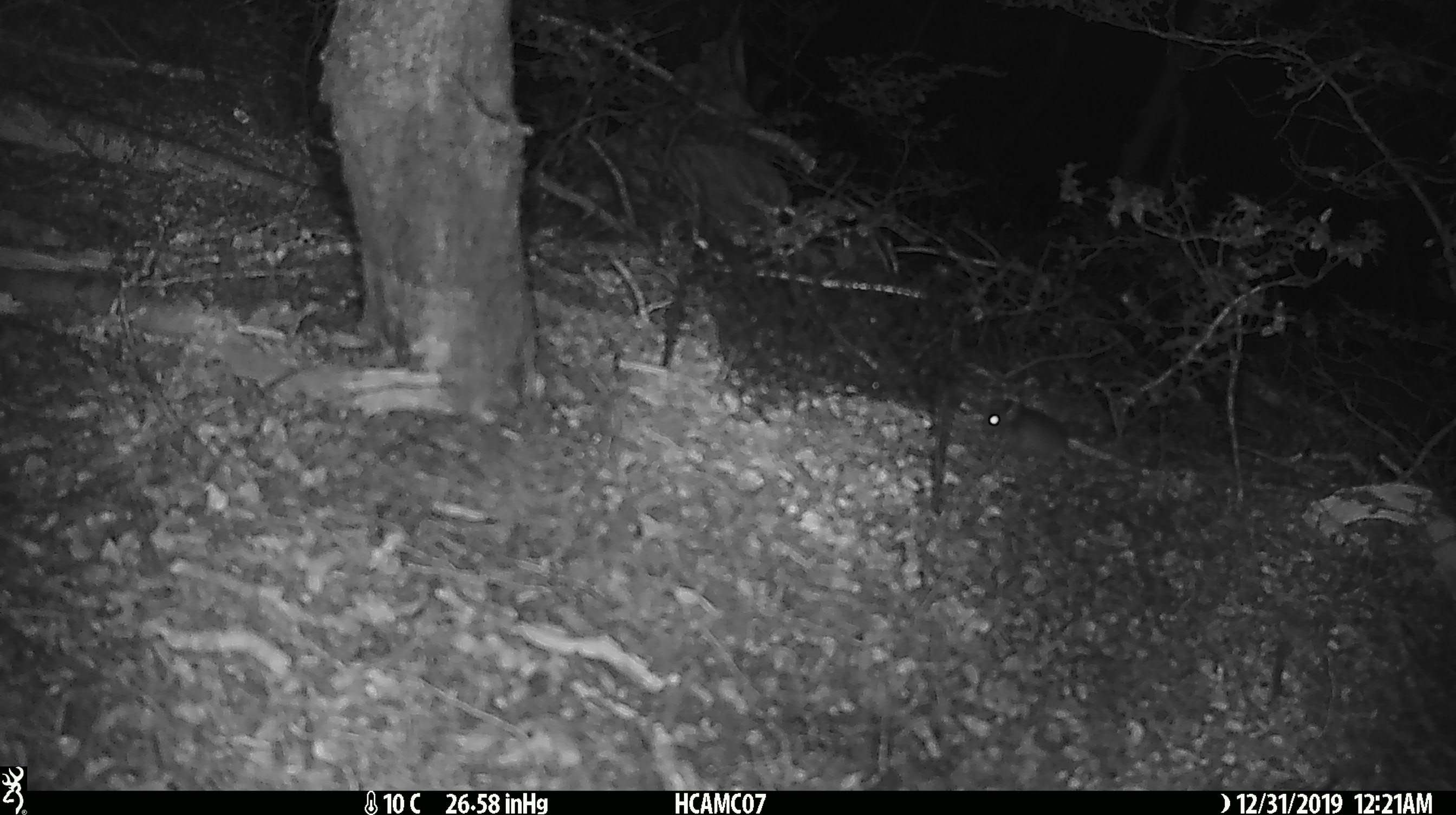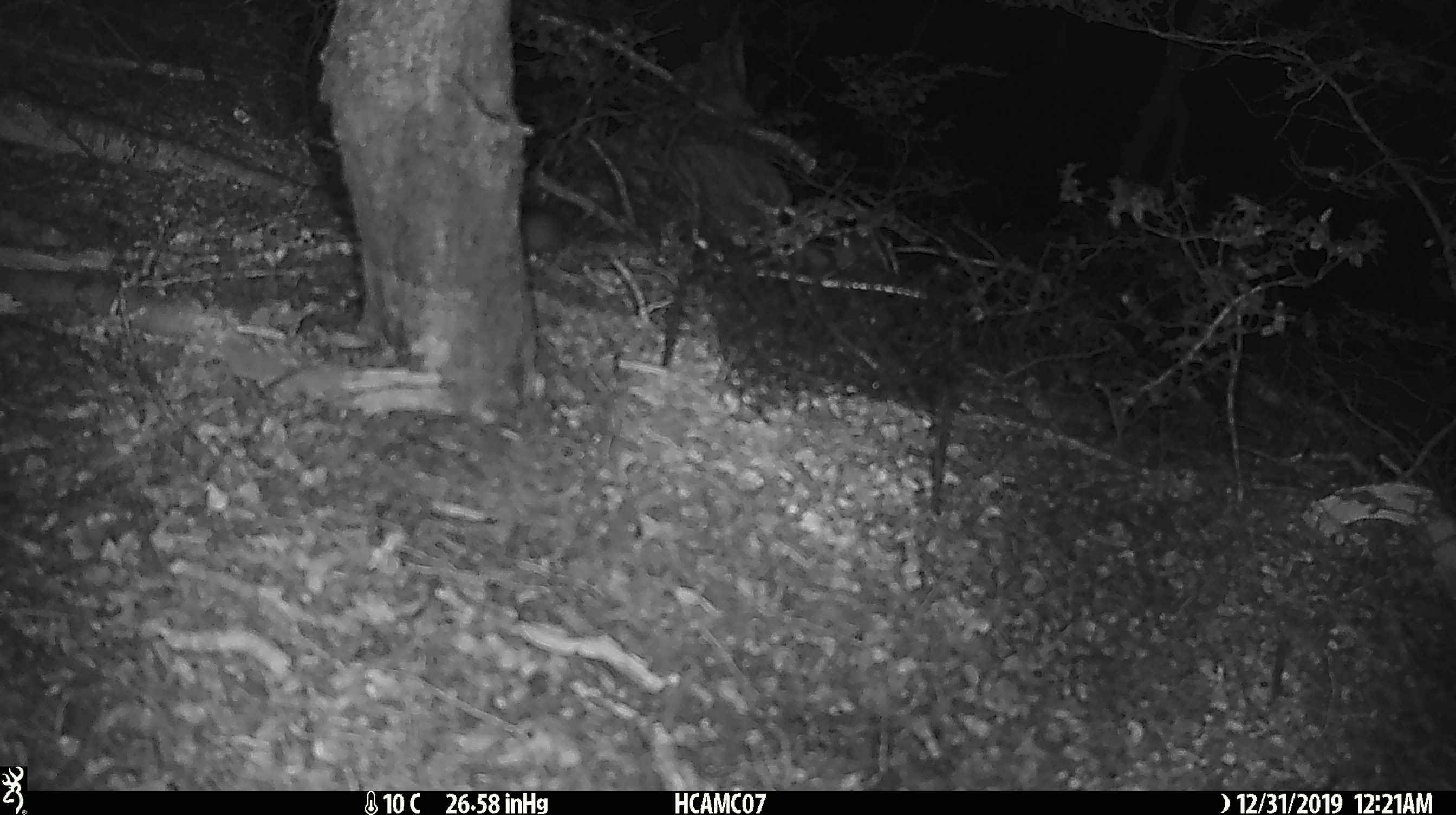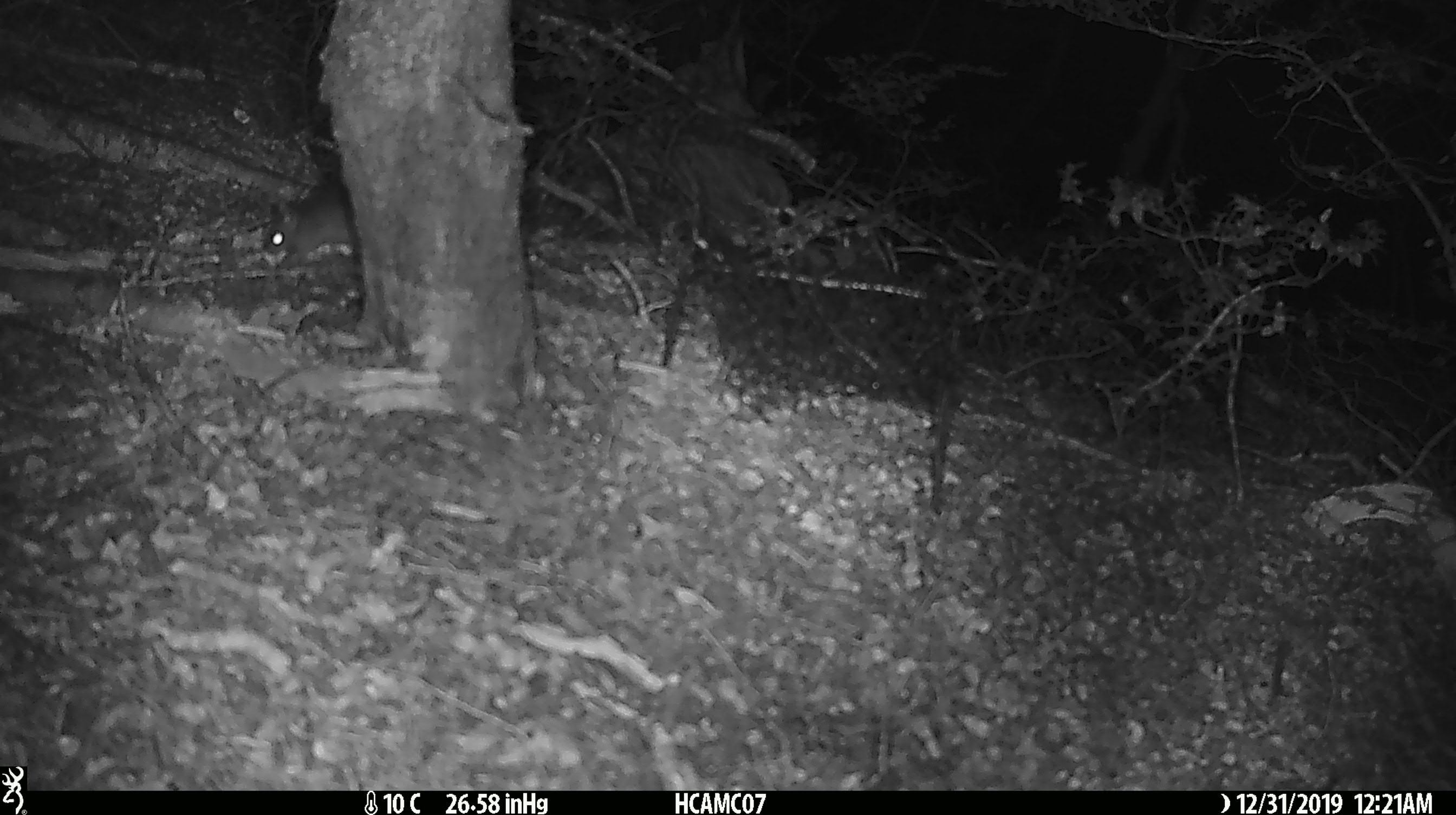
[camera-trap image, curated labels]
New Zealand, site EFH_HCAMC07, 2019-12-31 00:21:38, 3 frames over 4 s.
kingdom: Animalia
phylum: Chordata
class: Mammalia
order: Rodentia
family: Muridae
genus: Mus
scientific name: Mus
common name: mouse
Mouse (Mus).